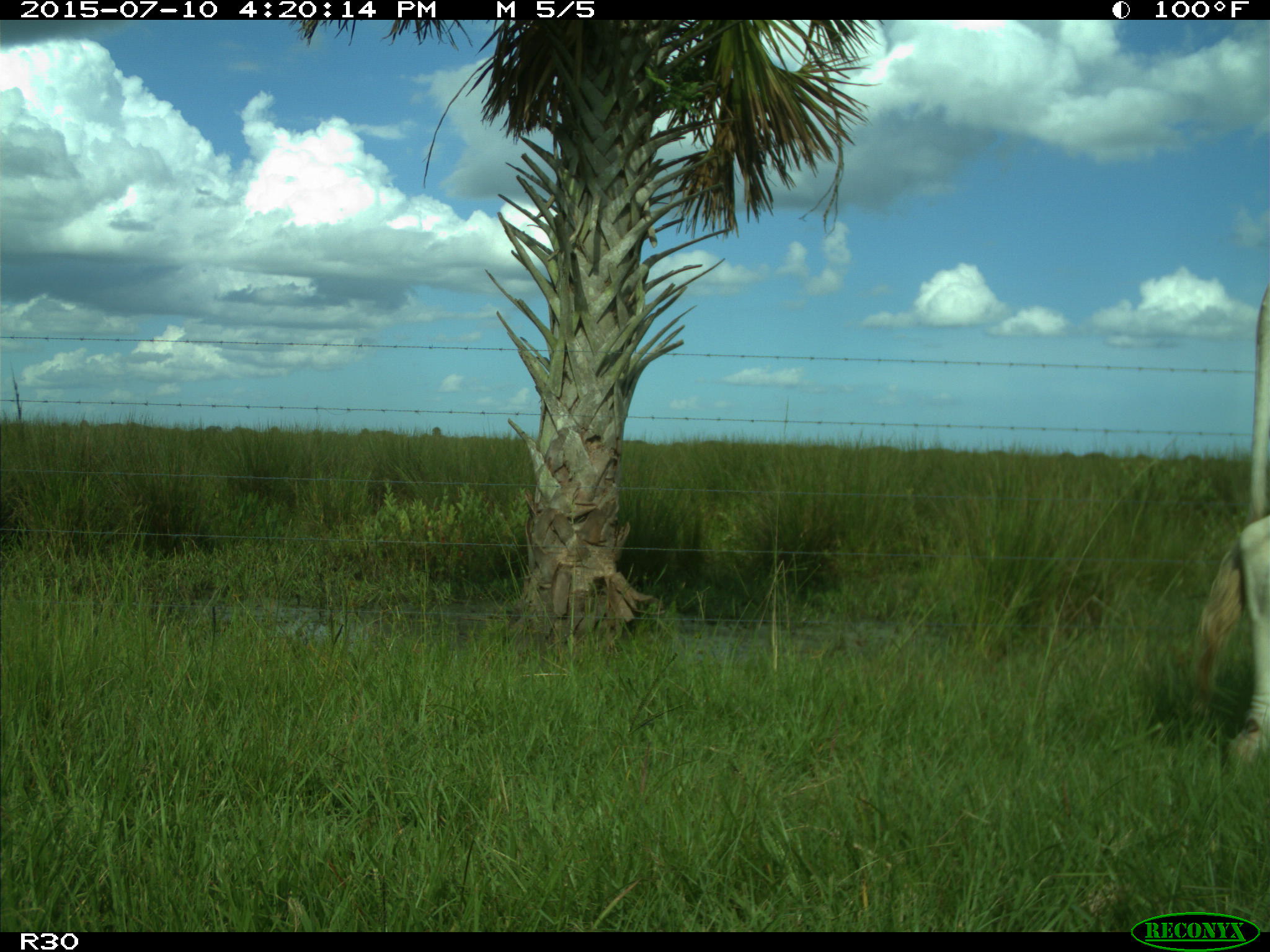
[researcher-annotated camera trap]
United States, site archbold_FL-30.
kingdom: Animalia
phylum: Chordata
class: Mammalia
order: Artiodactyla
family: Bovidae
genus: Bos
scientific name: Bos taurus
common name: domestic cow